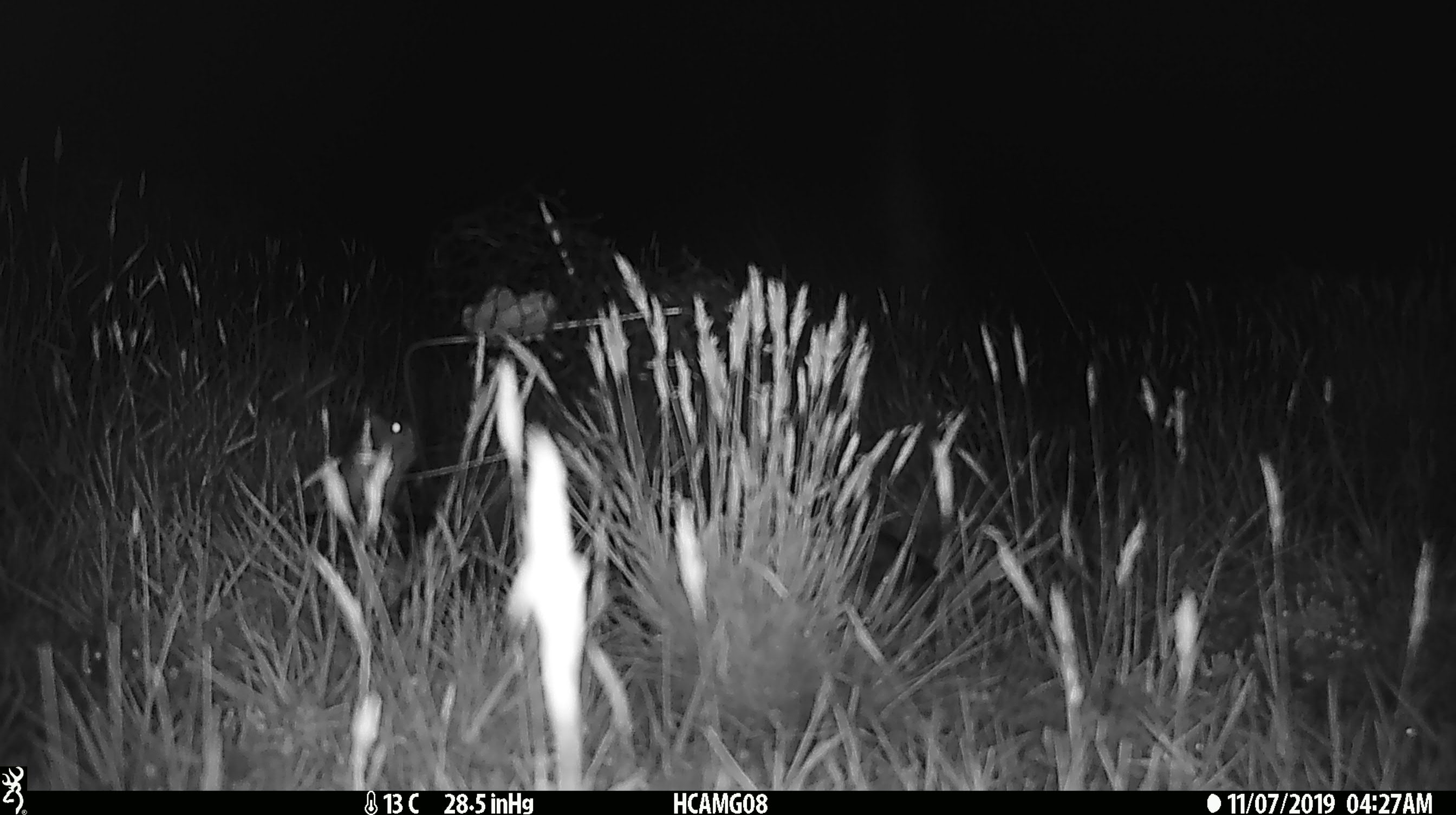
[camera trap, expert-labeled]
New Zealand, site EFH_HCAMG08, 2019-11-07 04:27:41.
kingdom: Animalia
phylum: Chordata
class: Mammalia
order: Rodentia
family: Muridae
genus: Mus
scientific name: Mus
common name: mouse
Mouse (Mus).